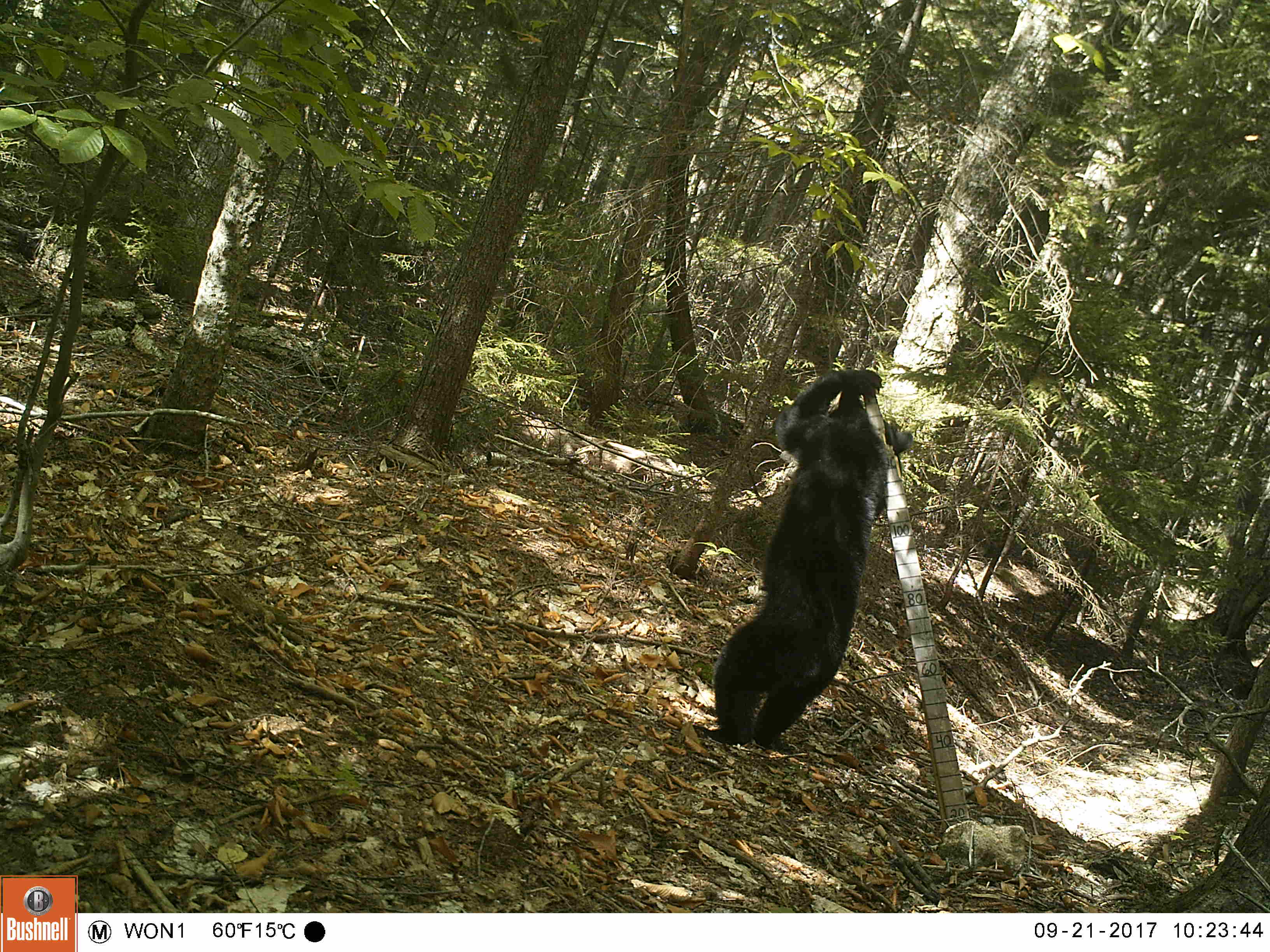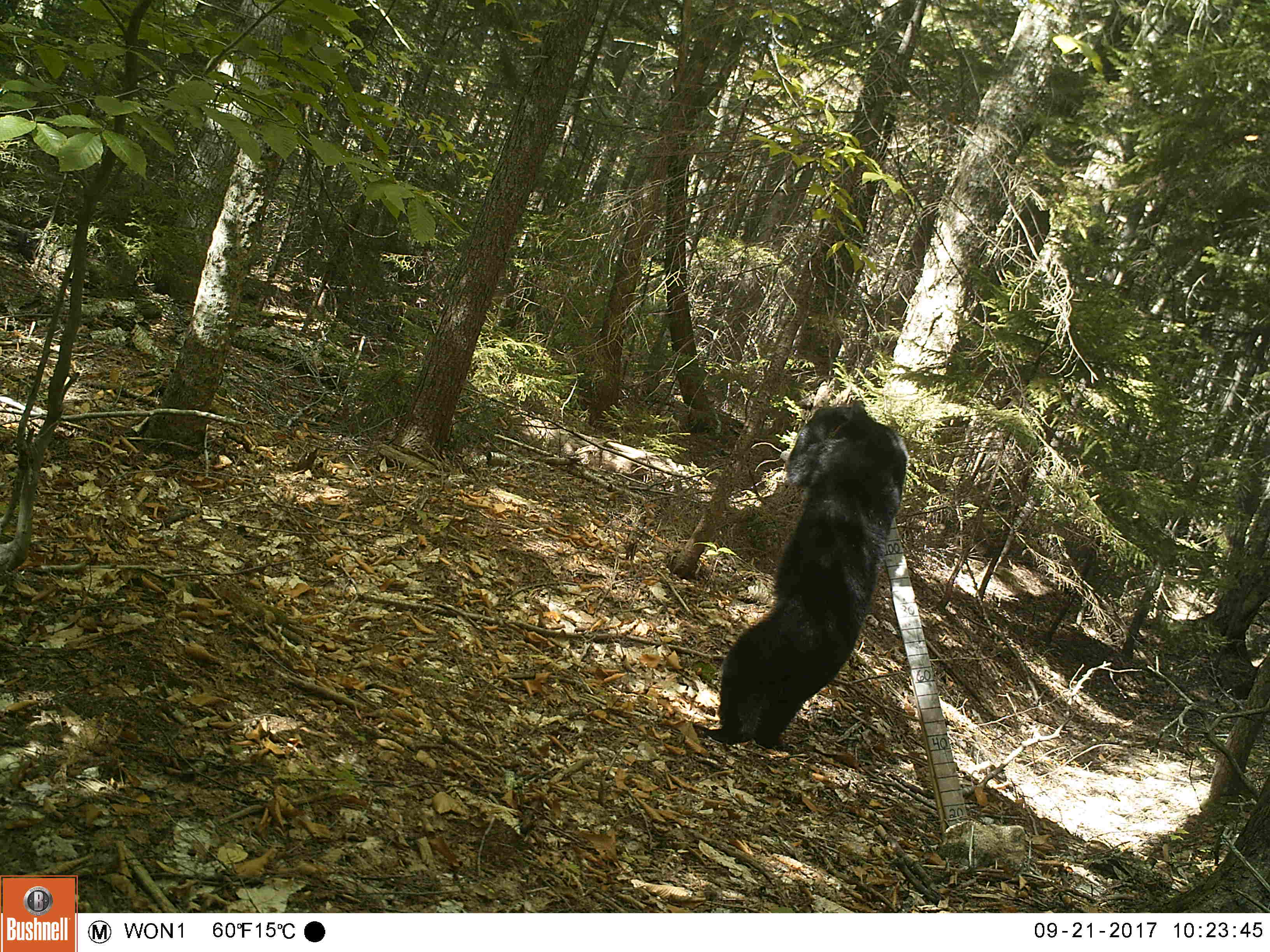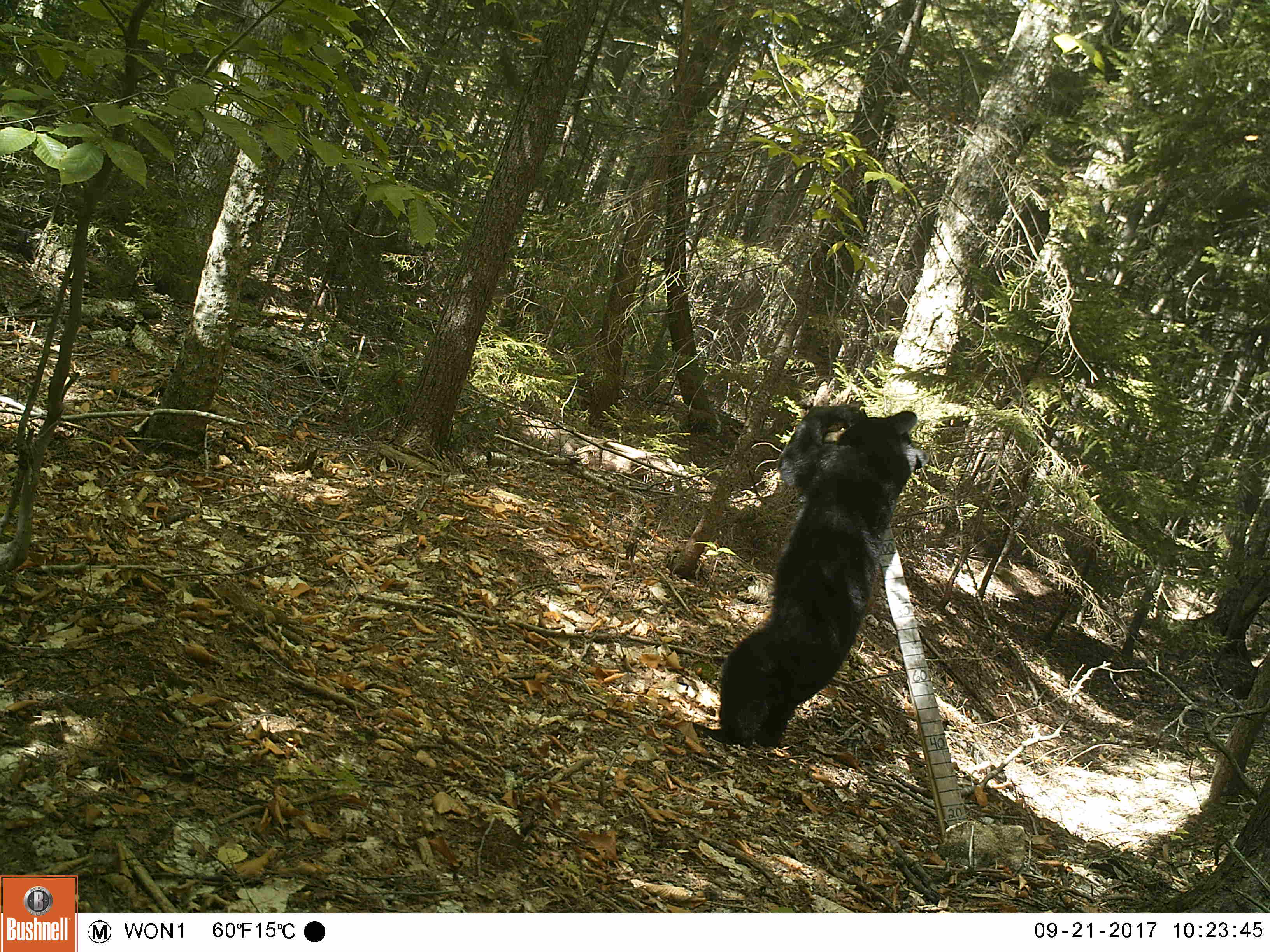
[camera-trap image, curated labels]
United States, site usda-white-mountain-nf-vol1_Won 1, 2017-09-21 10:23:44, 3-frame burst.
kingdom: Animalia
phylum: Chordata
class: Mammalia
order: Carnivora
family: Ursidae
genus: Ursus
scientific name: Ursus americanus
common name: black bear